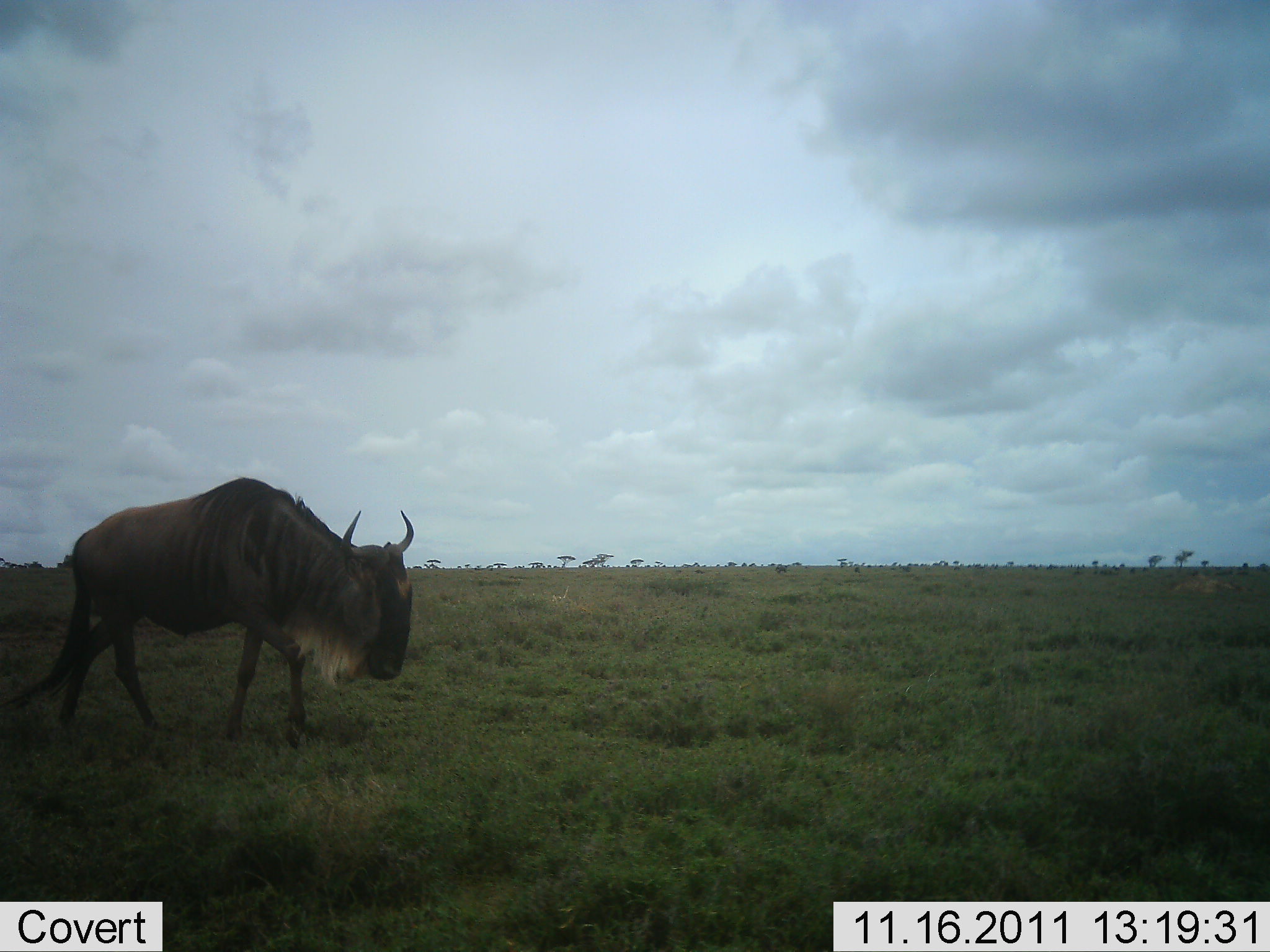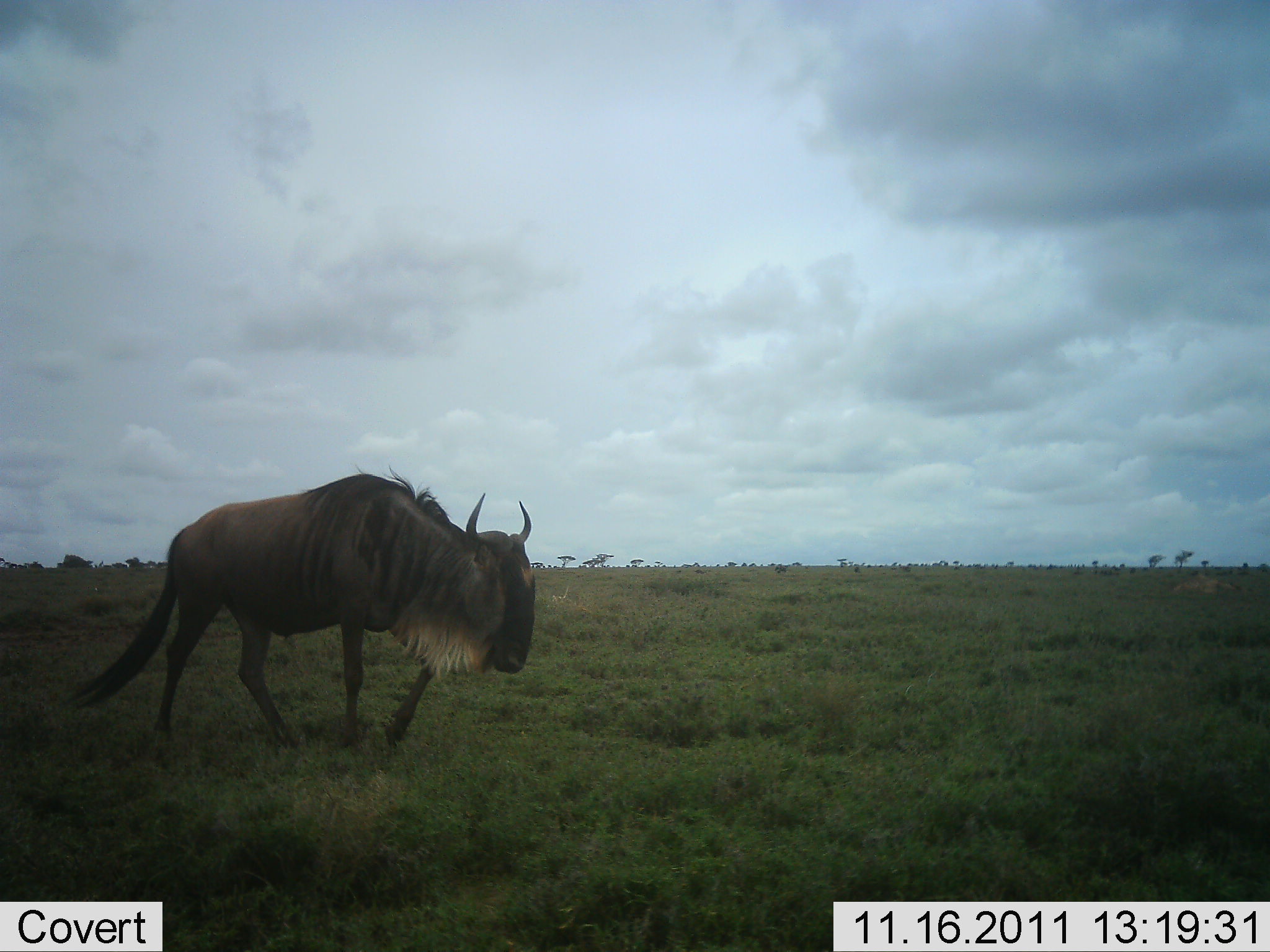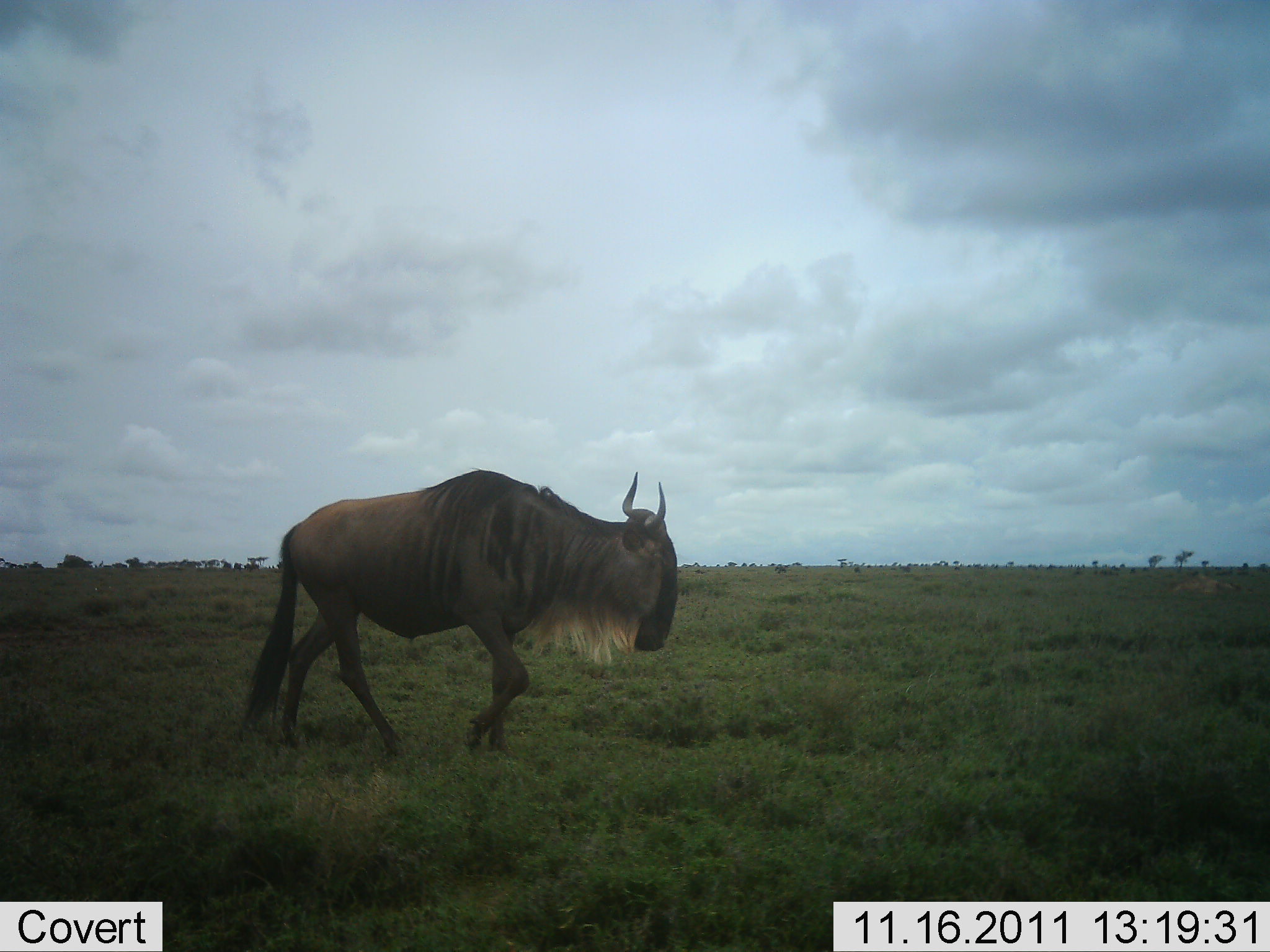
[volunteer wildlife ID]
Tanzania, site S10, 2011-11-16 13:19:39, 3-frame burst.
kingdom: Animalia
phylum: Chordata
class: Mammalia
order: Artiodactyla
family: Bovidae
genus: Connochaetes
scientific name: Connochaetes taurinus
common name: blue wildebeest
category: wildebeest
Wildebeest (blue wildebeest) (Connochaetes taurinus), count 1. Behavior (volunteer vote fractions): standing 0%, resting 0%, moving 100%, interacting 0%. Young present (vote fraction): 0%. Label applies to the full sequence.